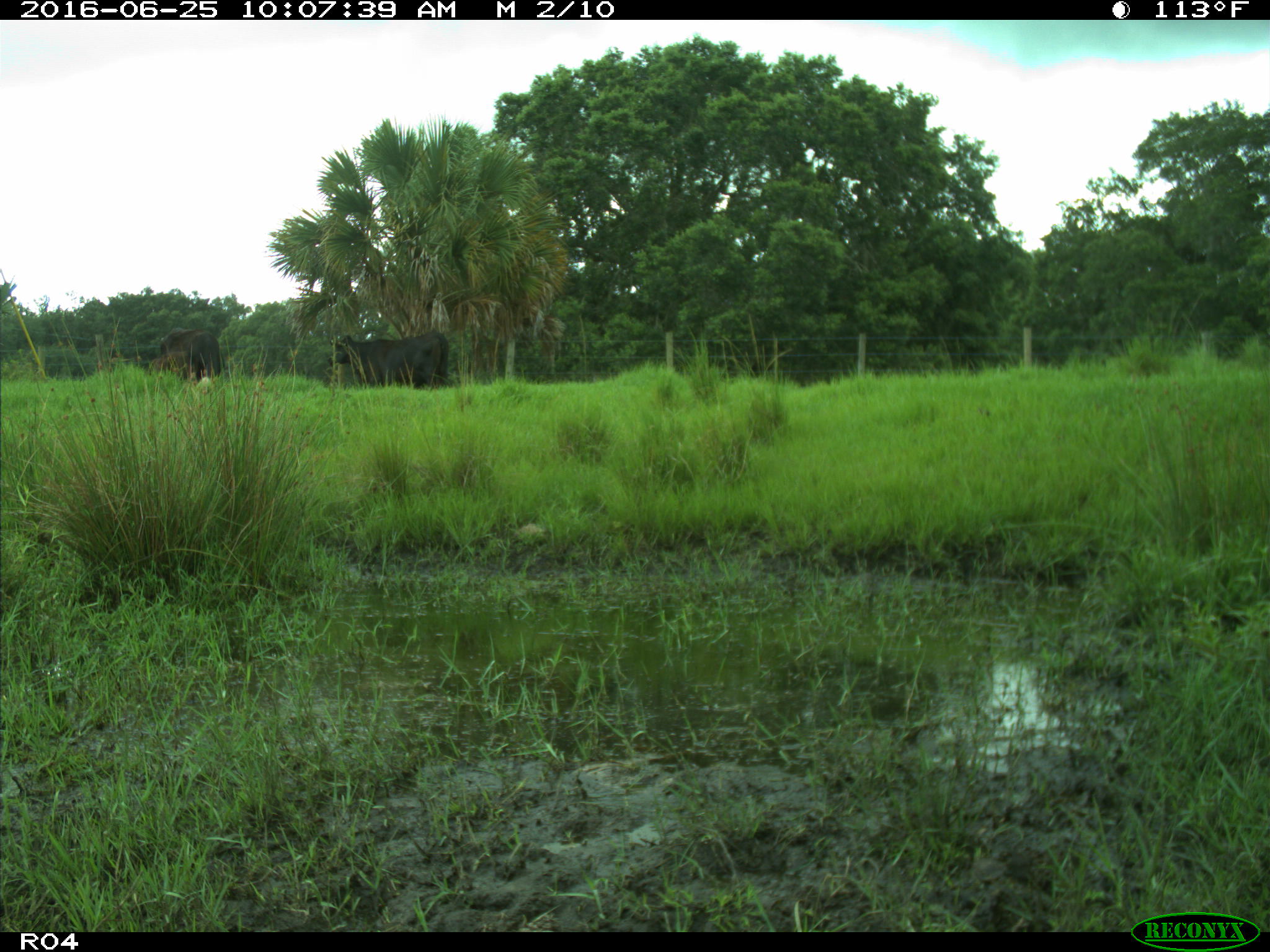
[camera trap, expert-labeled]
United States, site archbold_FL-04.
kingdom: Animalia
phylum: Chordata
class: Mammalia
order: Artiodactyla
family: Bovidae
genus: Bos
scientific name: Bos taurus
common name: domestic cow